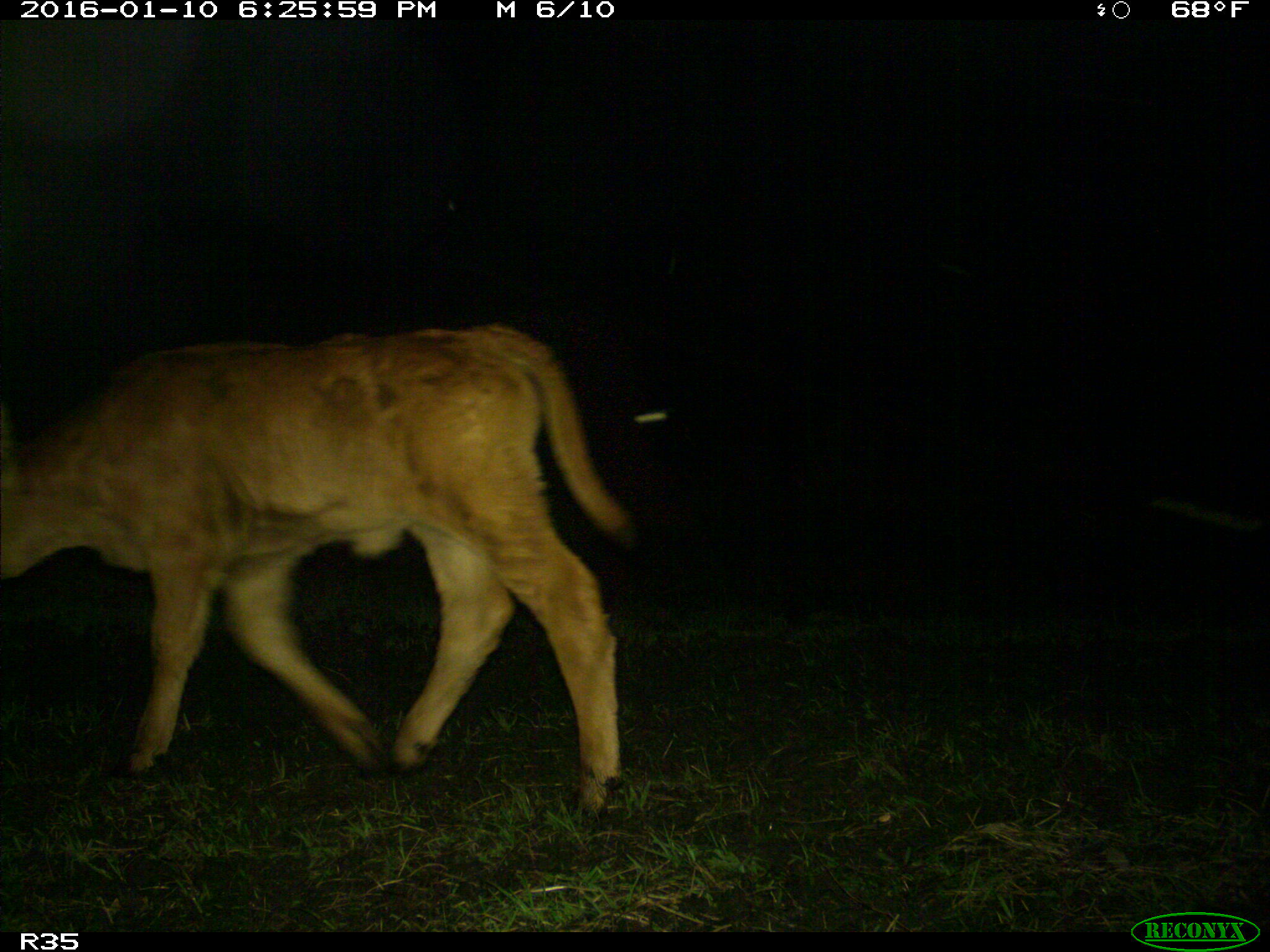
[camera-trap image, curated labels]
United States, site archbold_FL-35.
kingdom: Animalia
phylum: Chordata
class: Mammalia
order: Artiodactyla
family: Bovidae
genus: Bos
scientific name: Bos taurus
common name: domestic cow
Bos taurus (domestic cow).